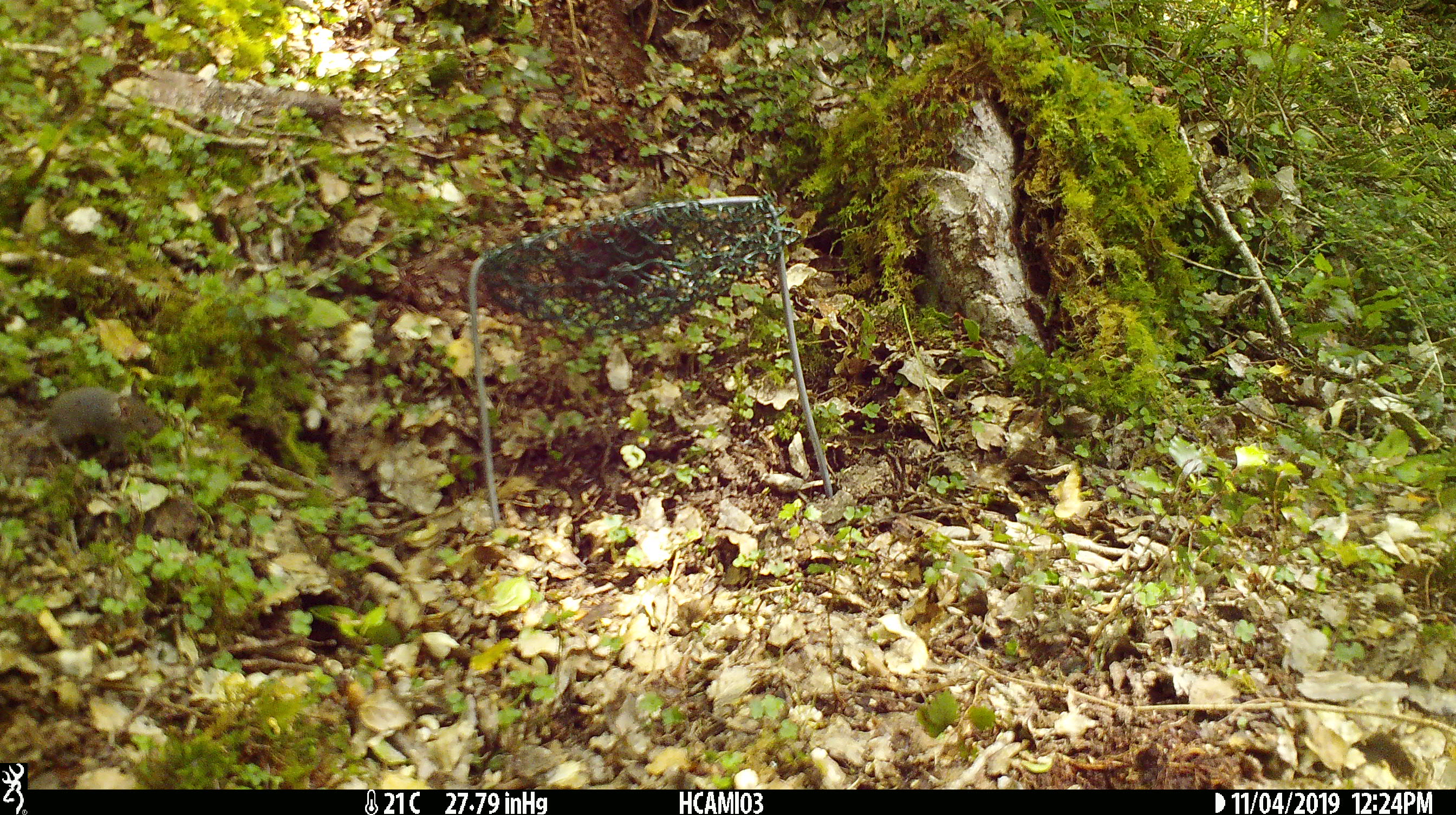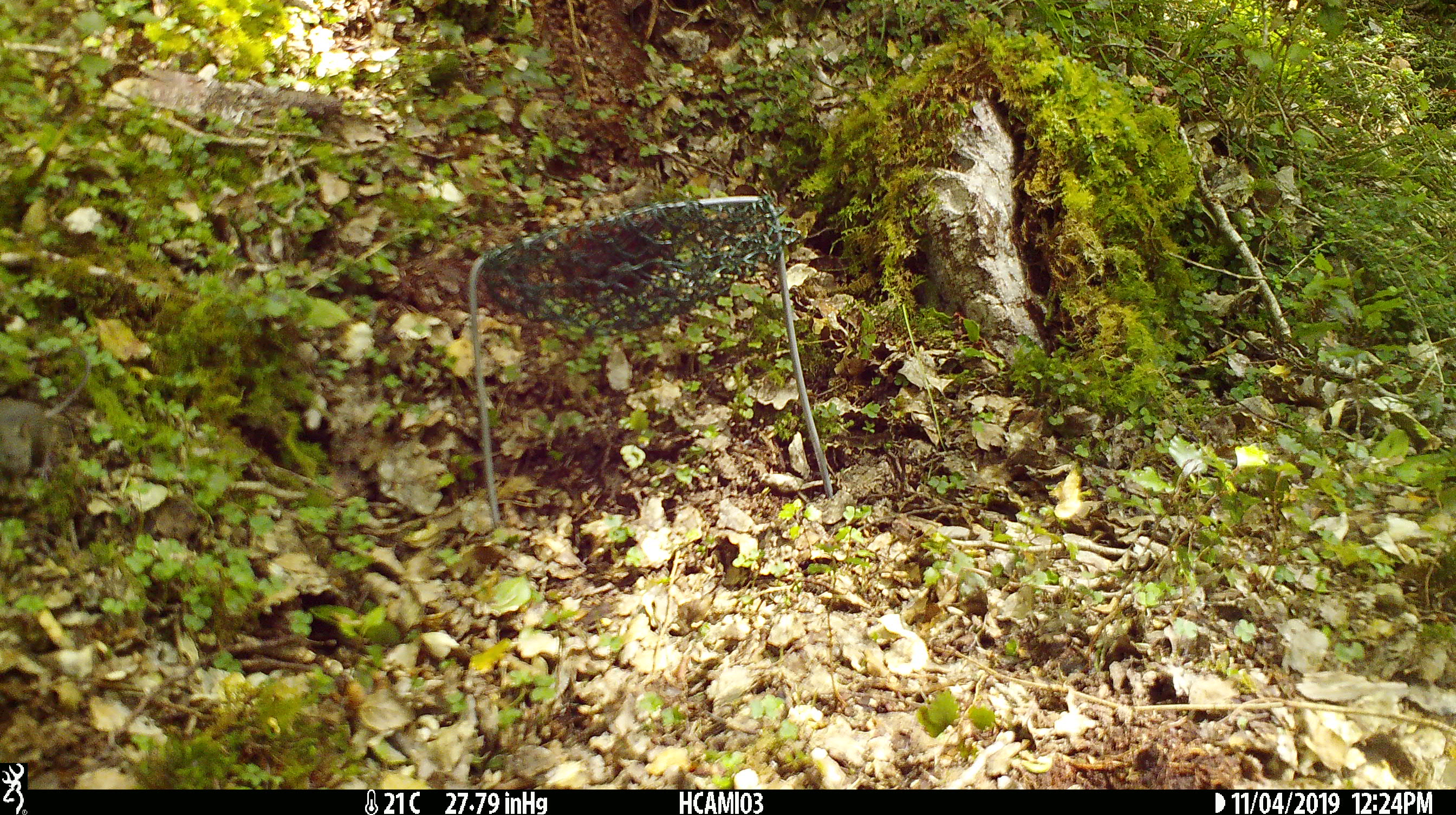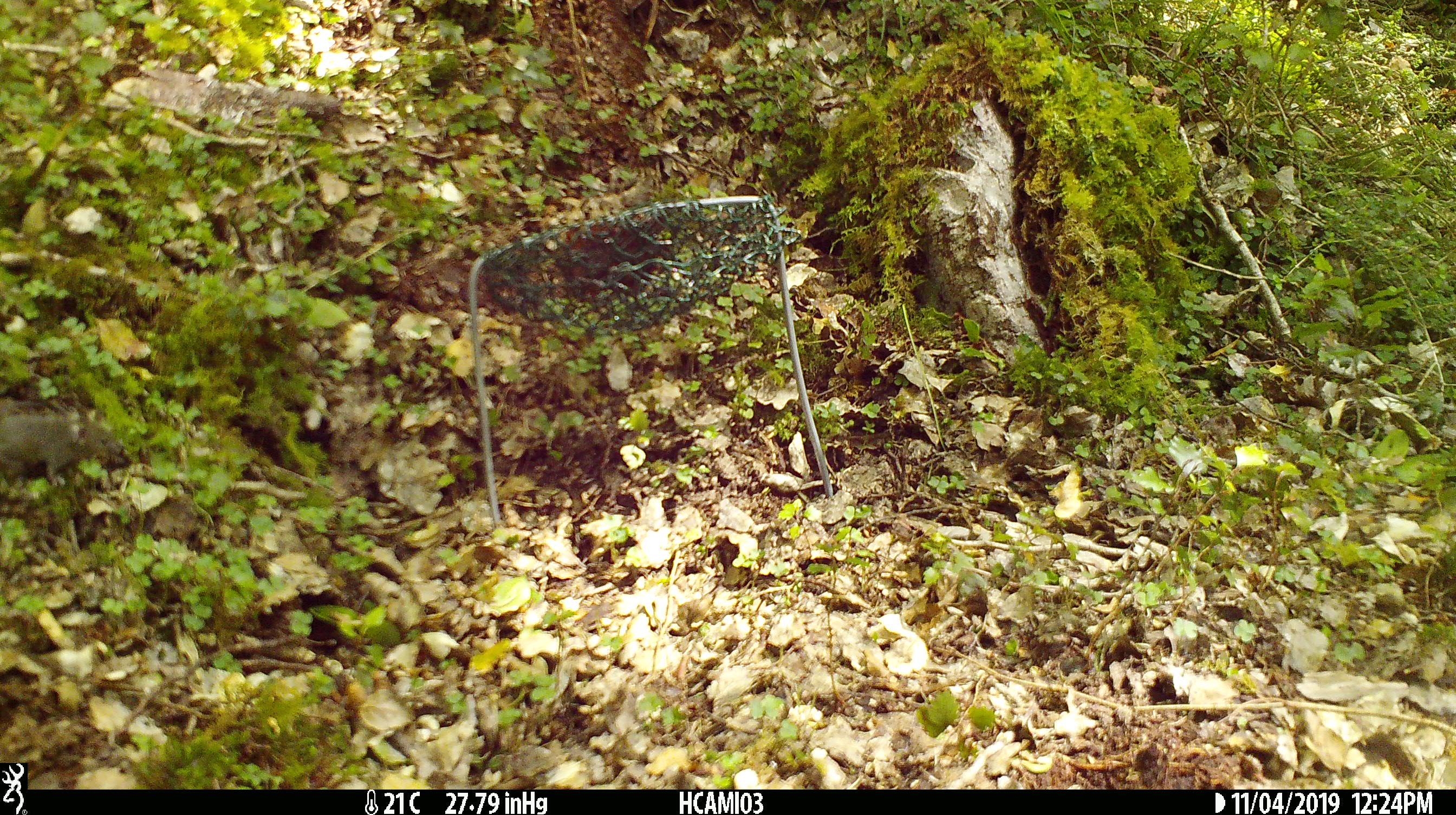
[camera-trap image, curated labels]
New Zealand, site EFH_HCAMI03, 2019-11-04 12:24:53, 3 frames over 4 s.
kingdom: Animalia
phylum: Chordata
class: Mammalia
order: Rodentia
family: Muridae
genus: Mus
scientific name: Mus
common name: mouse